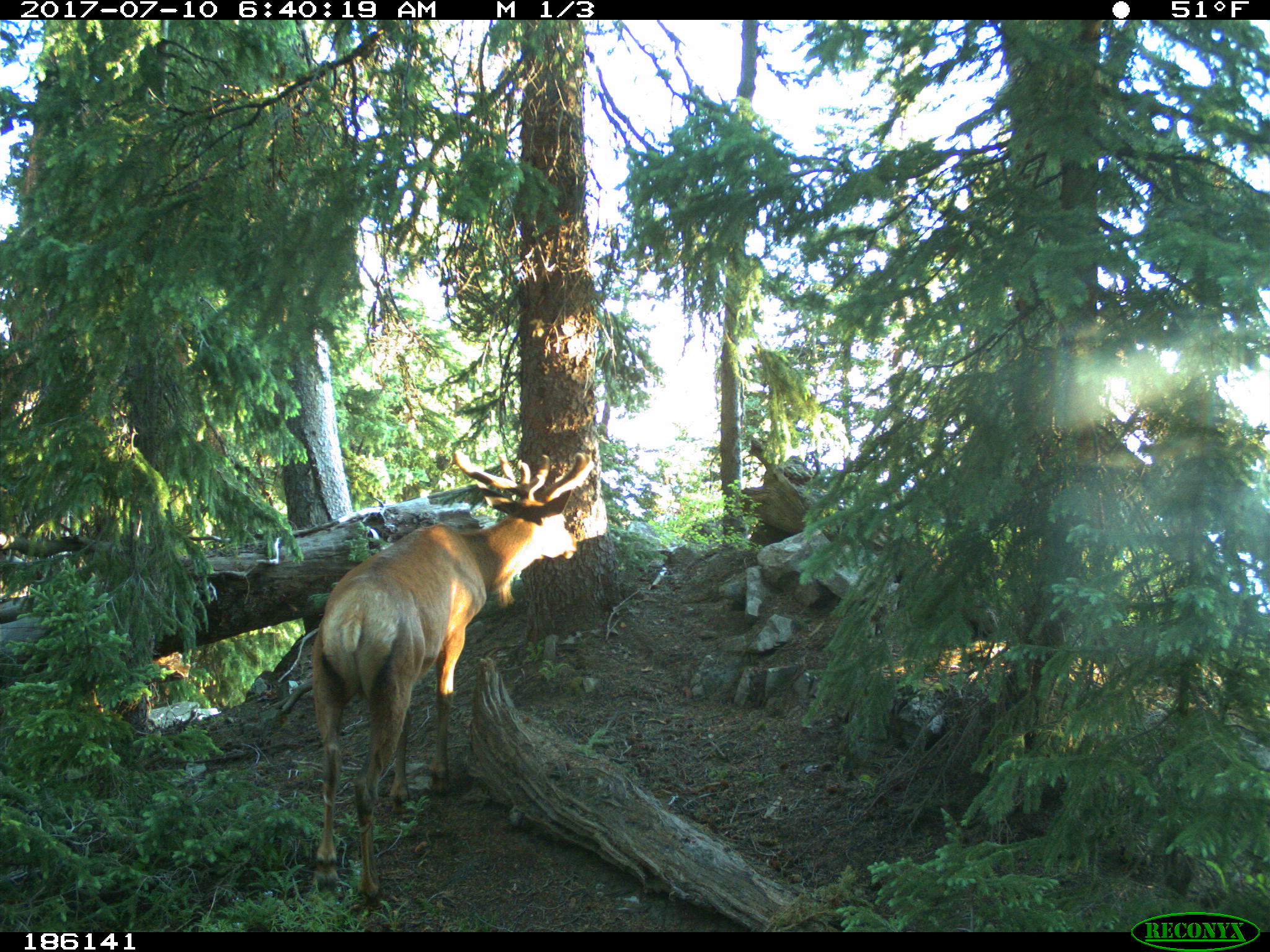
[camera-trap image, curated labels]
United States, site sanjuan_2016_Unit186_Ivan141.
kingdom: Animalia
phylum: Chordata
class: Mammalia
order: Artiodactyla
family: Cervidae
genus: Cervus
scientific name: Cervus elaphus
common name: red deer